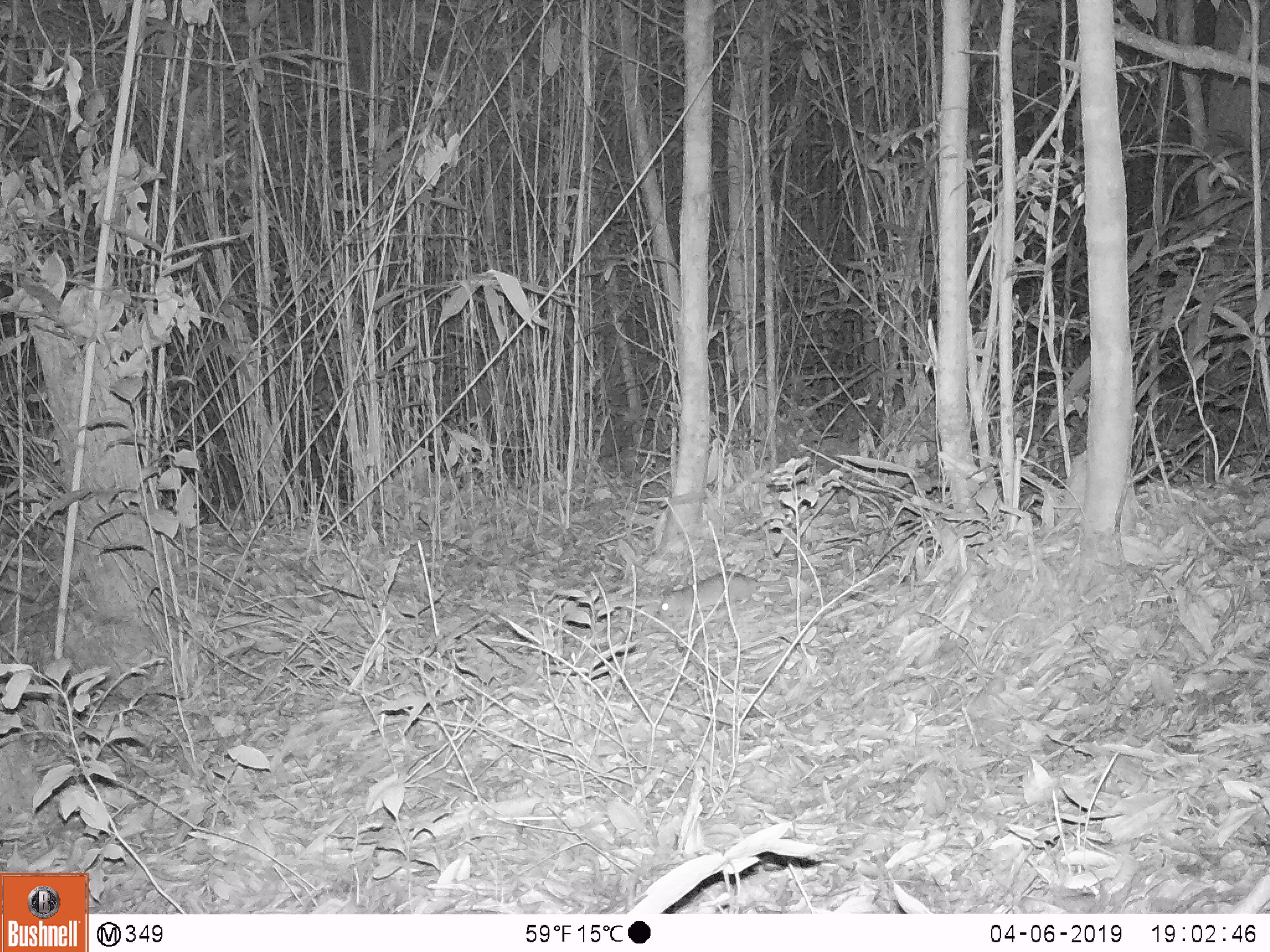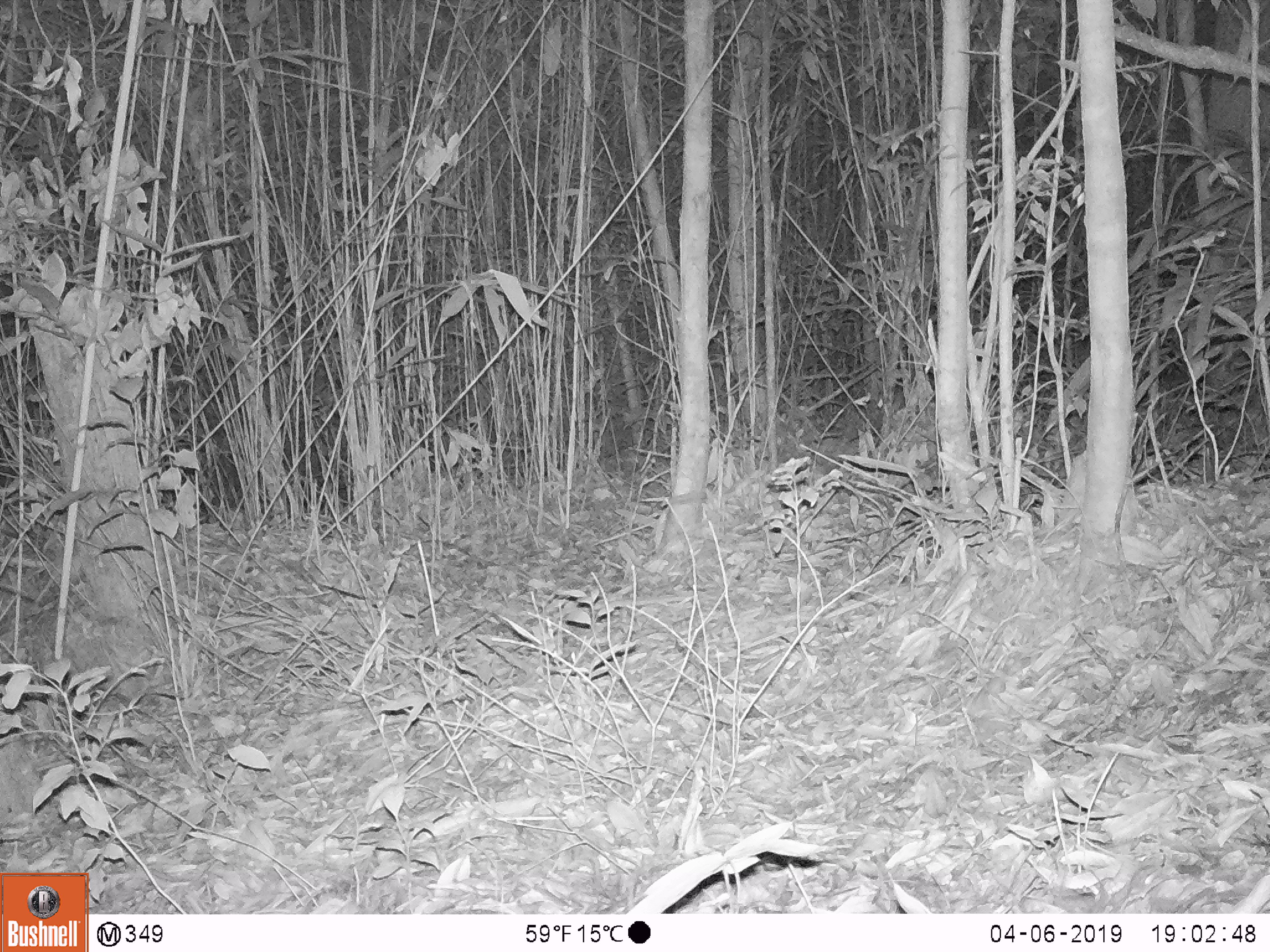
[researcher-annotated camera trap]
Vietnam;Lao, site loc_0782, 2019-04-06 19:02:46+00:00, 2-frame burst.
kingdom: Animalia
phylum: Chordata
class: Mammalia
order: Rodentia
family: Muridae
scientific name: Muridae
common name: old-world mice and rats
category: unidentified murid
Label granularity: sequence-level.